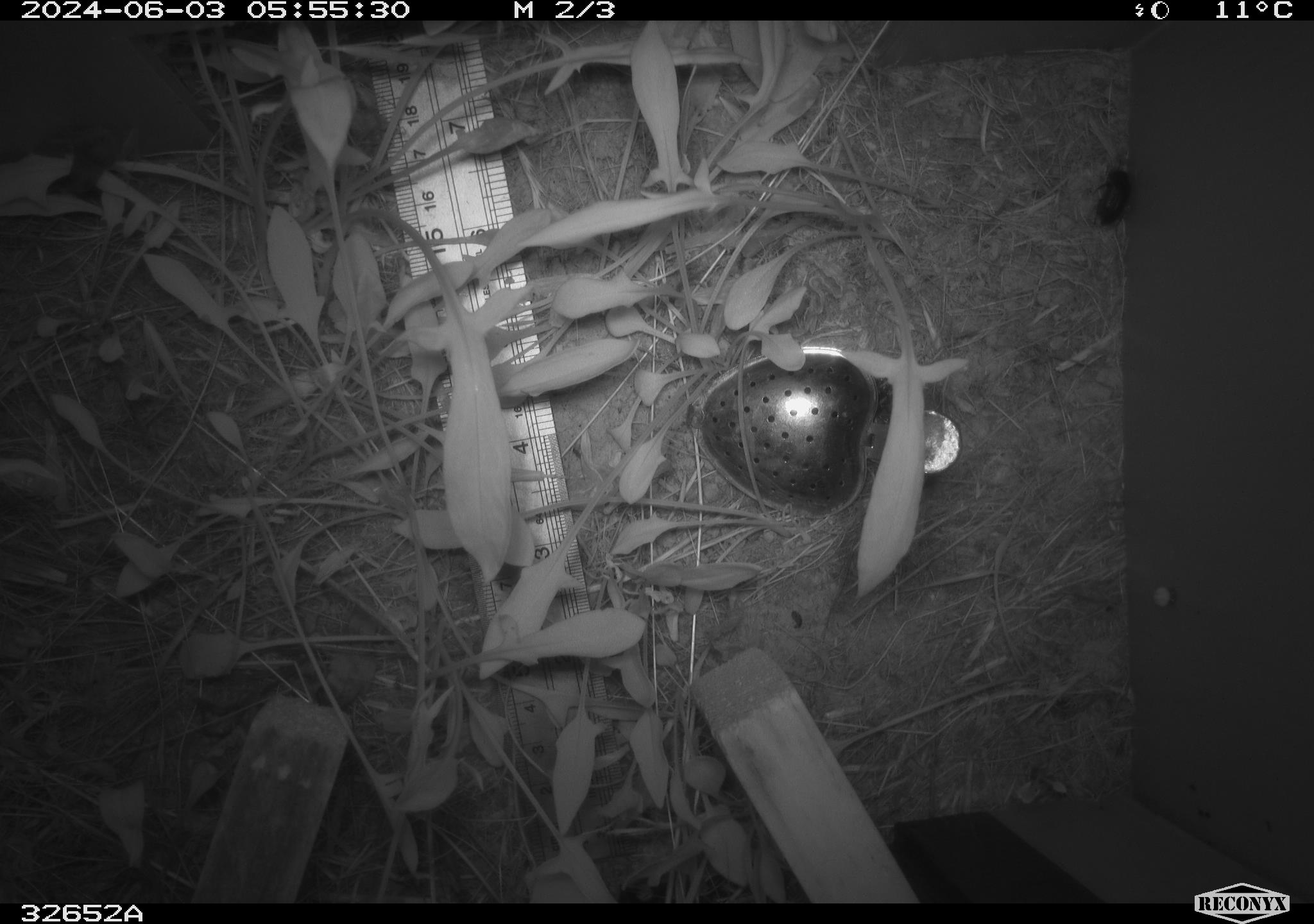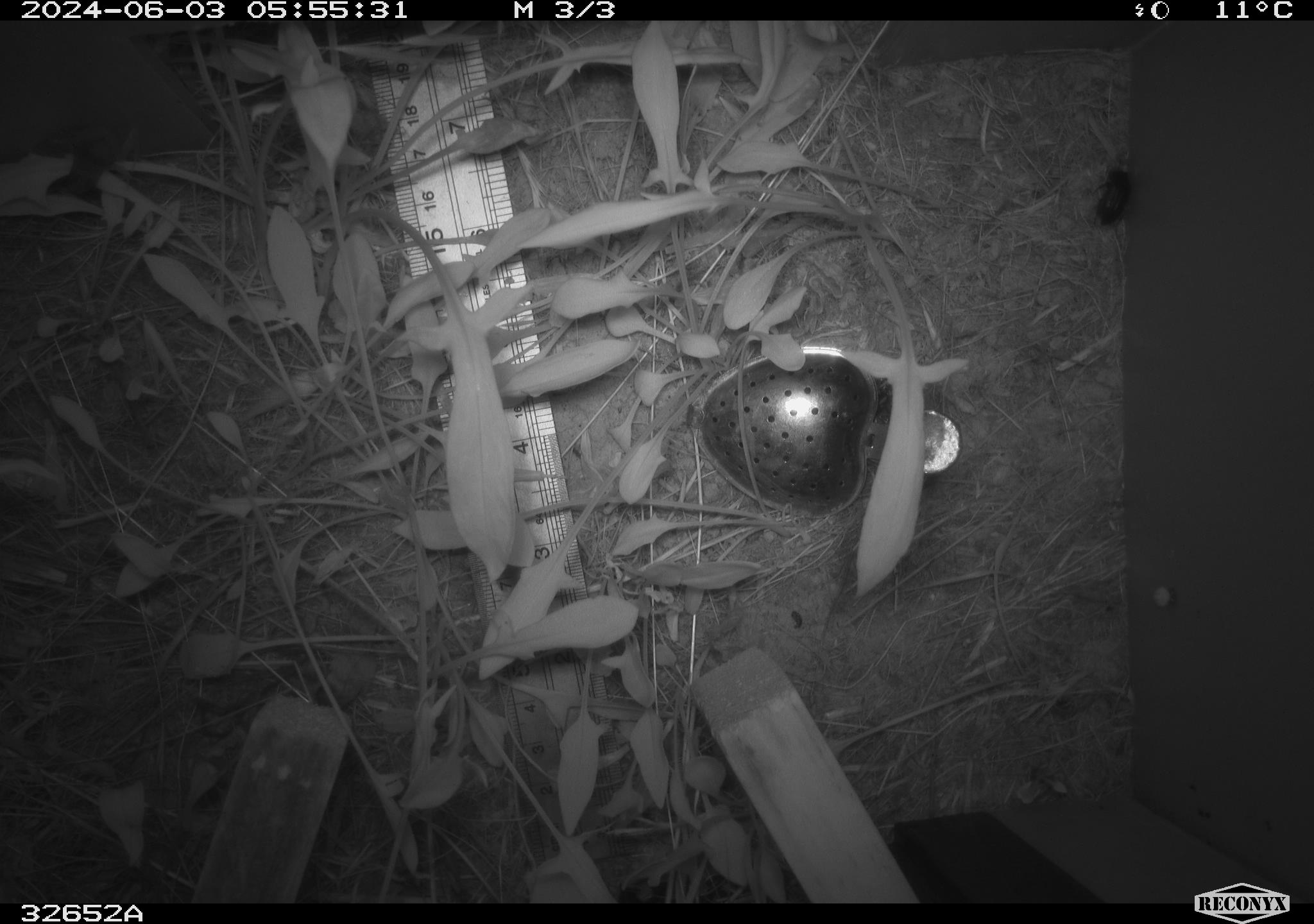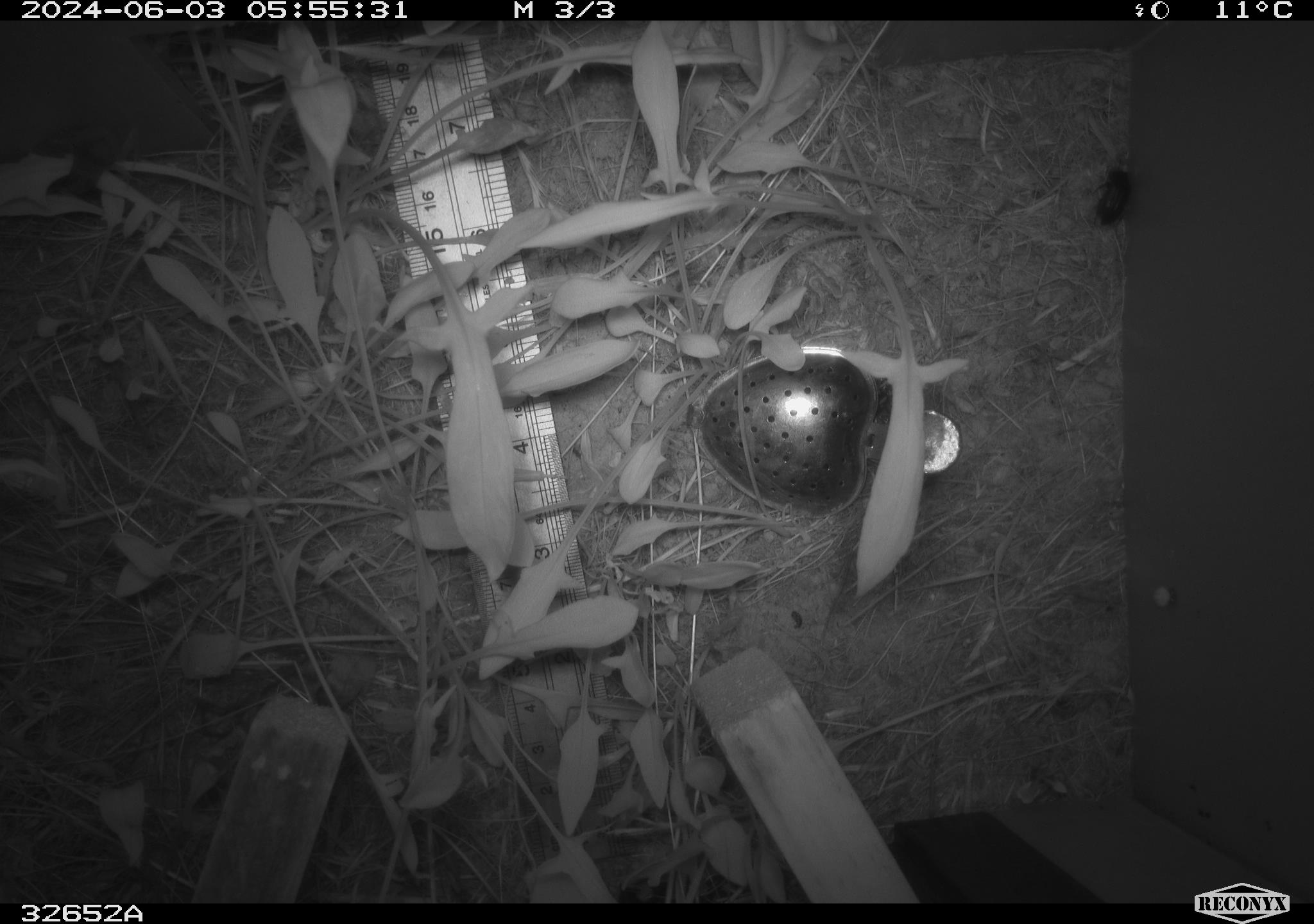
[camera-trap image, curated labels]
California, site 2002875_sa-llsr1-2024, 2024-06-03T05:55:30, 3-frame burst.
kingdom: Animalia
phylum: Arthropoda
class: Insecta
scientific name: Insecta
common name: insect